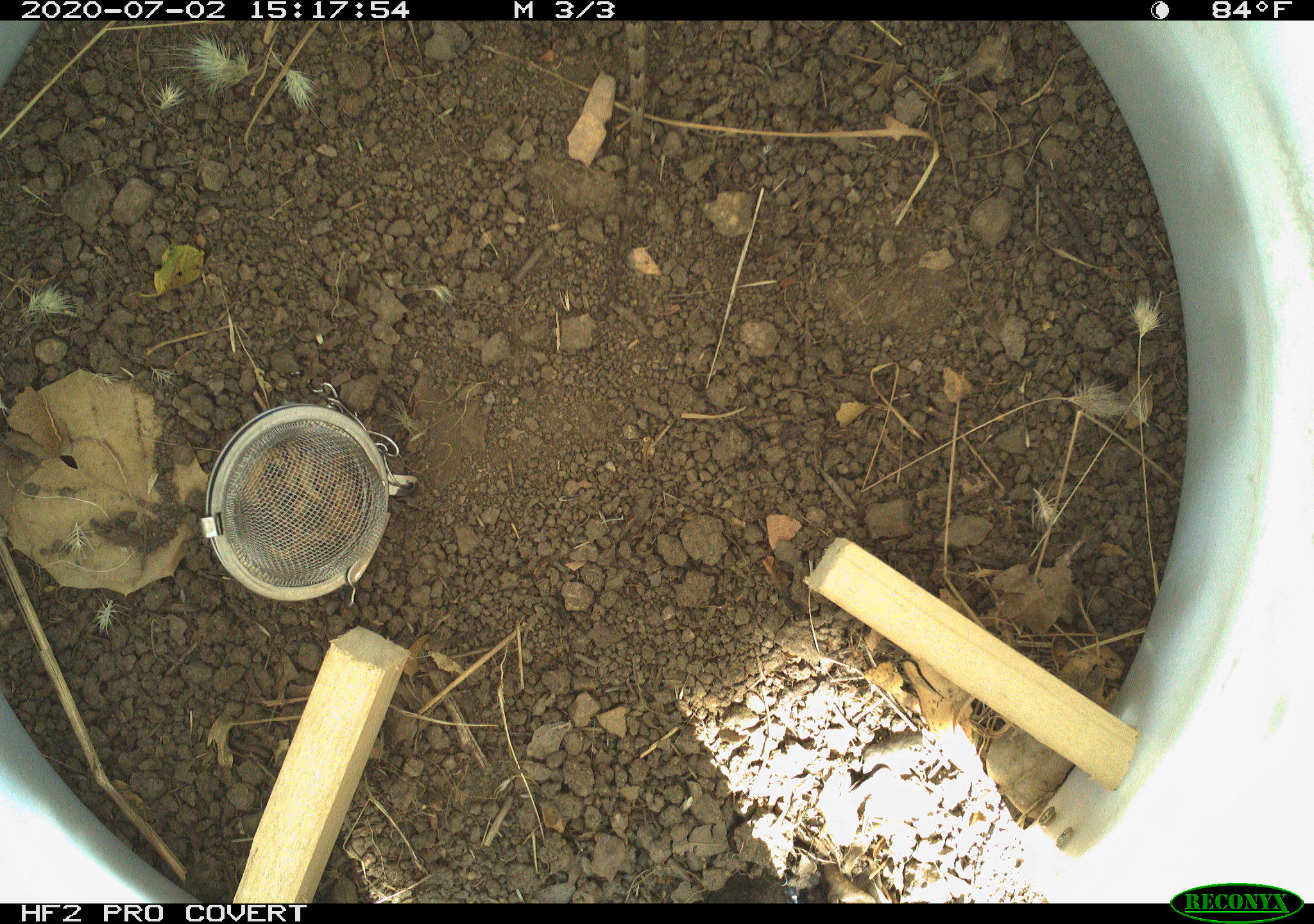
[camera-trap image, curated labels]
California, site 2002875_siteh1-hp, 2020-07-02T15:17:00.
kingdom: Animalia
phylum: Chordata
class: Reptilia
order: Squamata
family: Phrynosomatidae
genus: Sceloporus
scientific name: Sceloporus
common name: spiny lizards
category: sceloporus species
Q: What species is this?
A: Sceloporus species (spiny lizards) (Sceloporus).